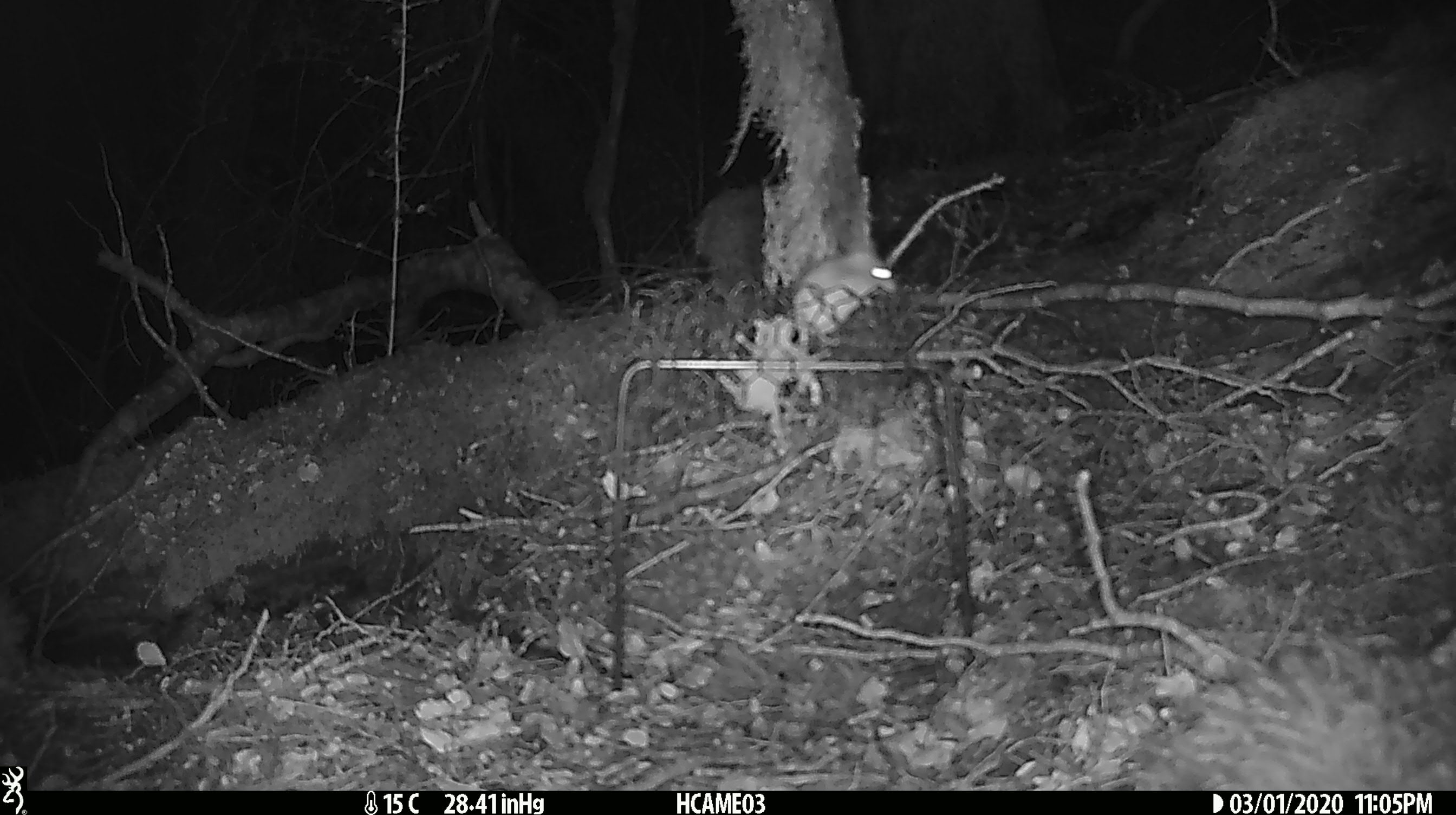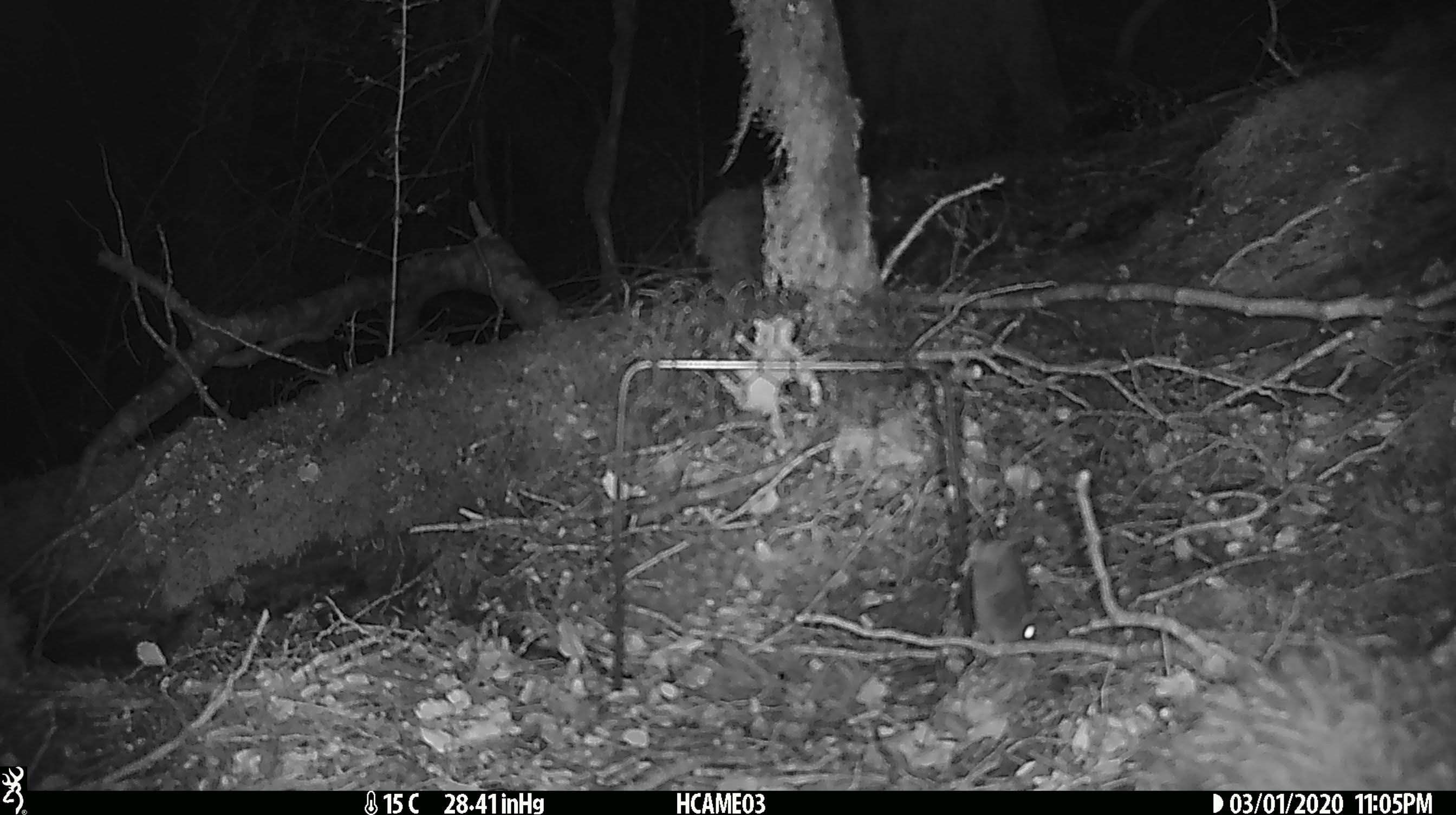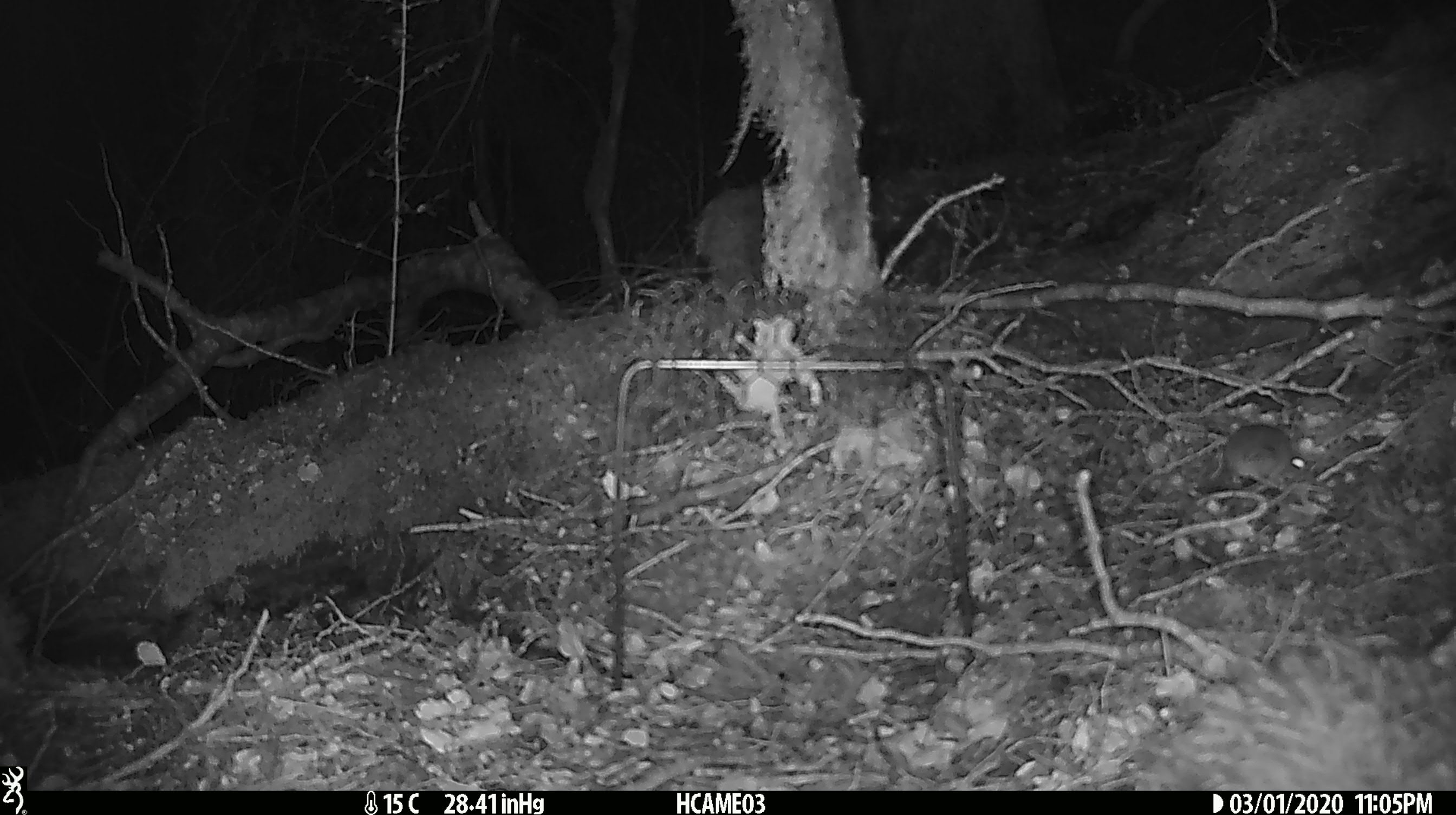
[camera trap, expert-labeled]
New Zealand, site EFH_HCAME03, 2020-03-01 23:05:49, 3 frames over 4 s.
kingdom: Animalia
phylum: Chordata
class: Mammalia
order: Rodentia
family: Muridae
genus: Mus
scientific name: Mus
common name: mouse